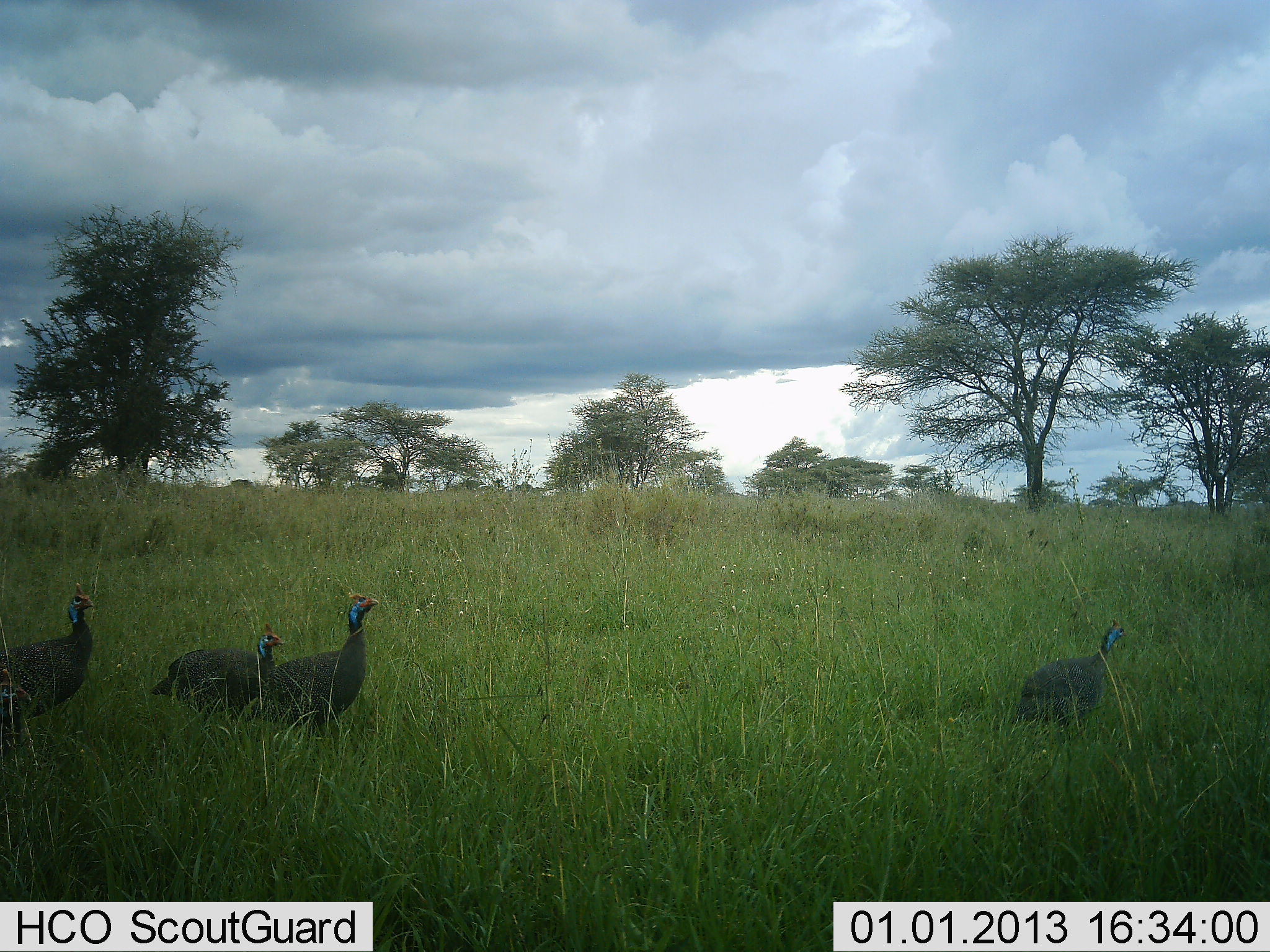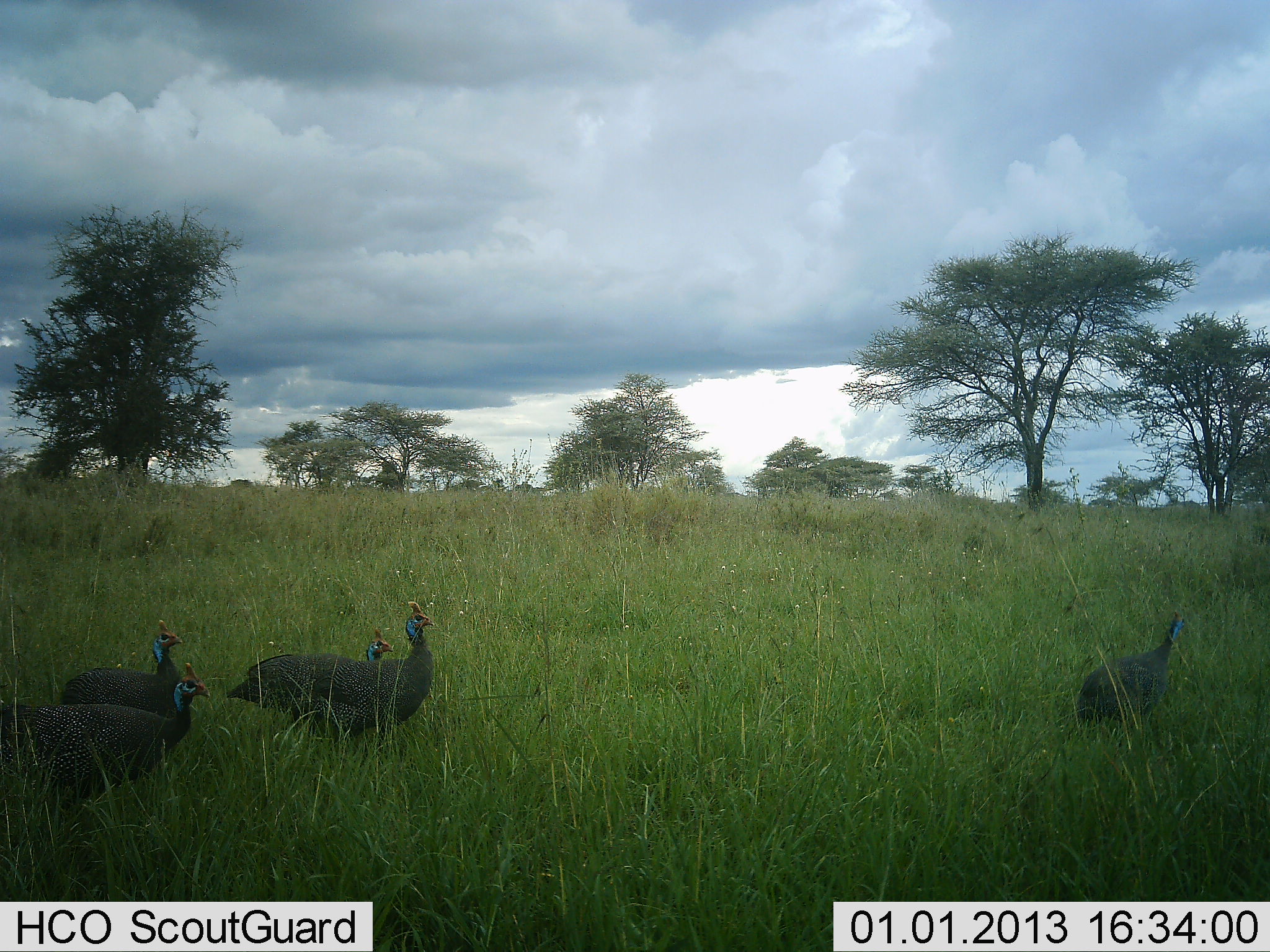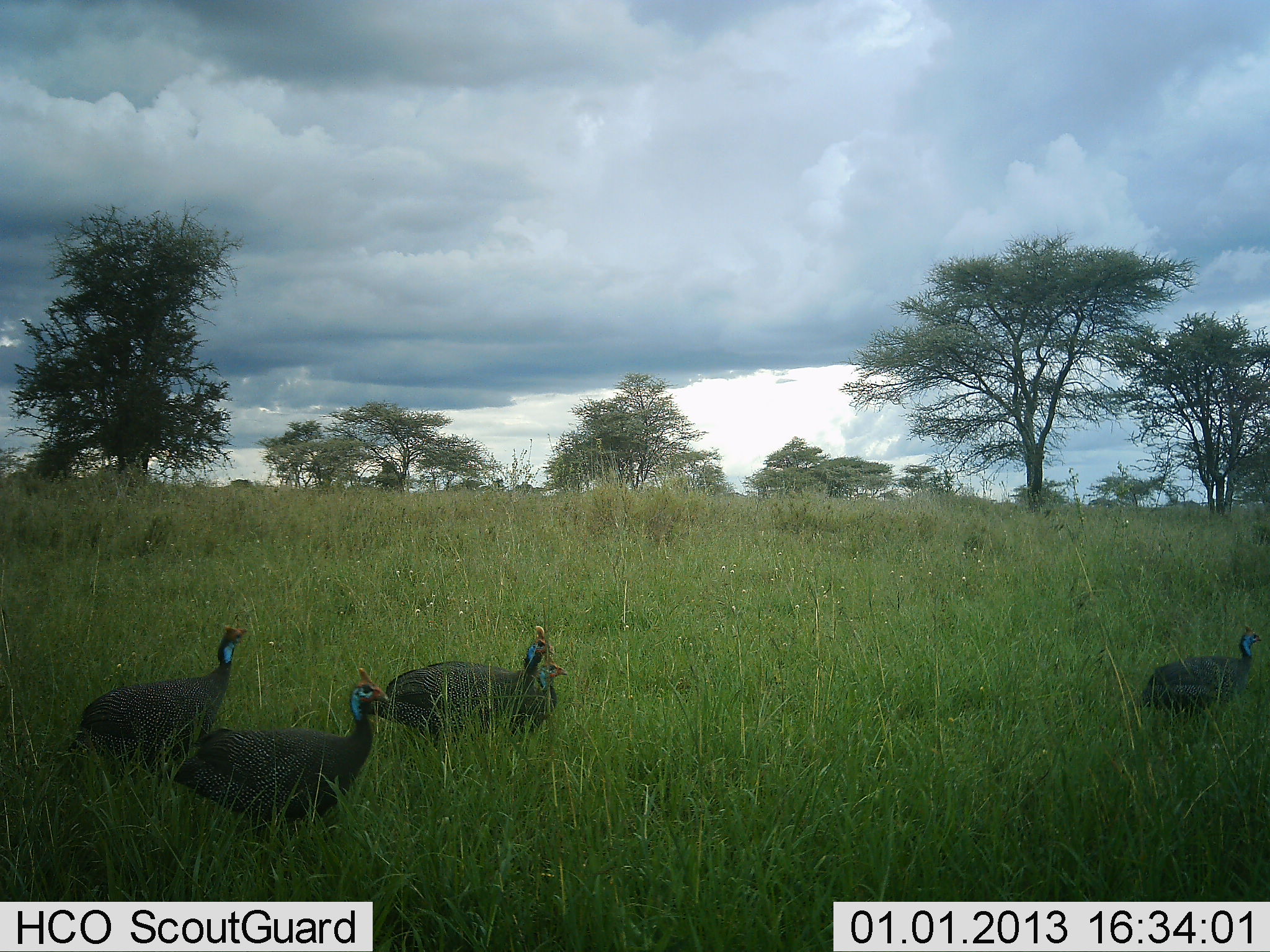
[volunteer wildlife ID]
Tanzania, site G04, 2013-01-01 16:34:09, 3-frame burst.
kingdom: Animalia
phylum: Chordata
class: Aves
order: Galliformes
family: Numididae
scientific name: Numididae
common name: guinea fowl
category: guineafowl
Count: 5.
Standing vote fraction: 16%.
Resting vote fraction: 0%.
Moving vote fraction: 84%.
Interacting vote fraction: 0%.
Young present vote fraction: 0%.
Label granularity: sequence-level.